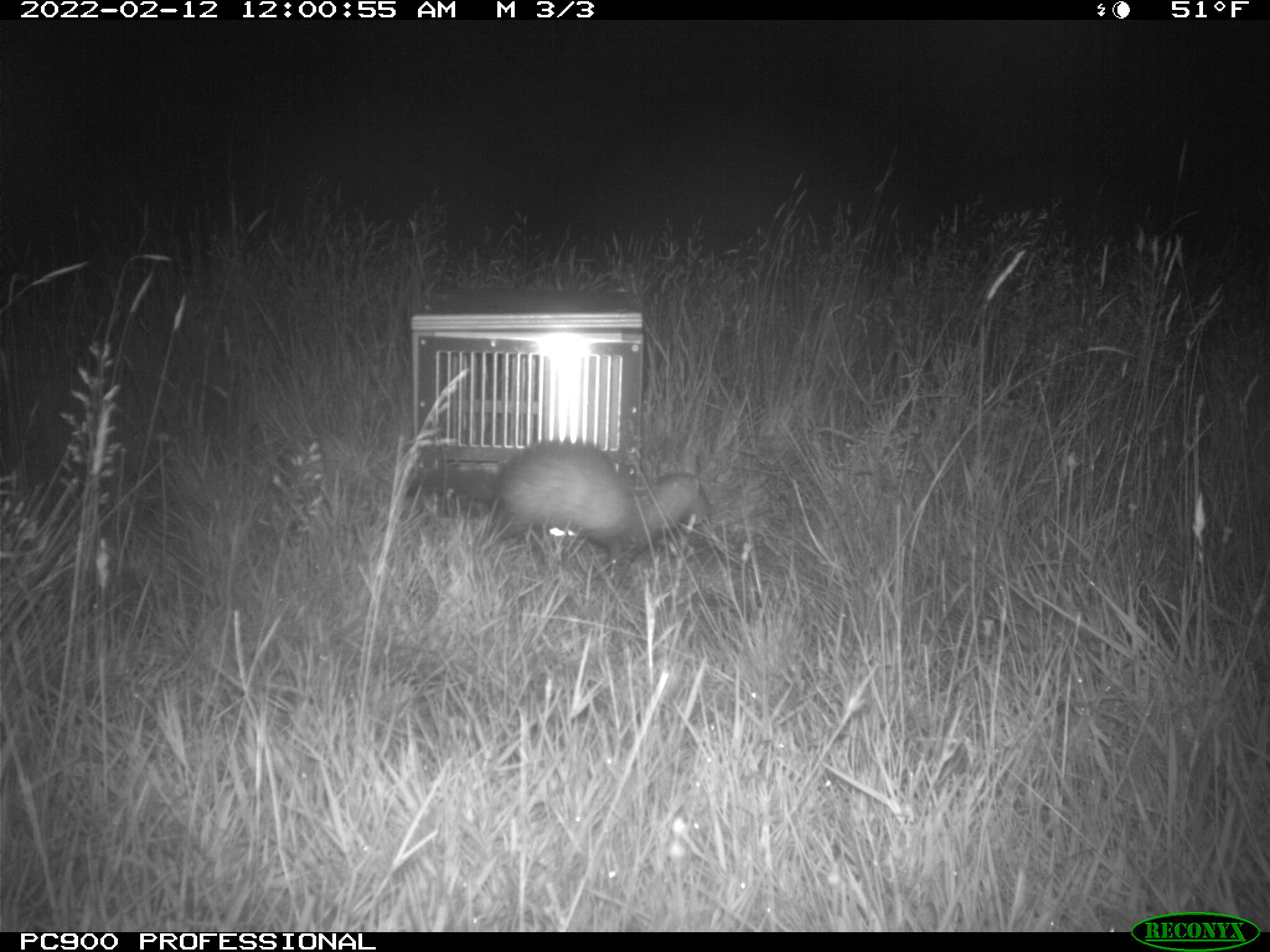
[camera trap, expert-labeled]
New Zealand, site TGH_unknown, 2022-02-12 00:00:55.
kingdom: Animalia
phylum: Chordata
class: Mammalia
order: Carnivora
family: Mustelidae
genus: Mustela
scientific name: Mustela furo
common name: ferret